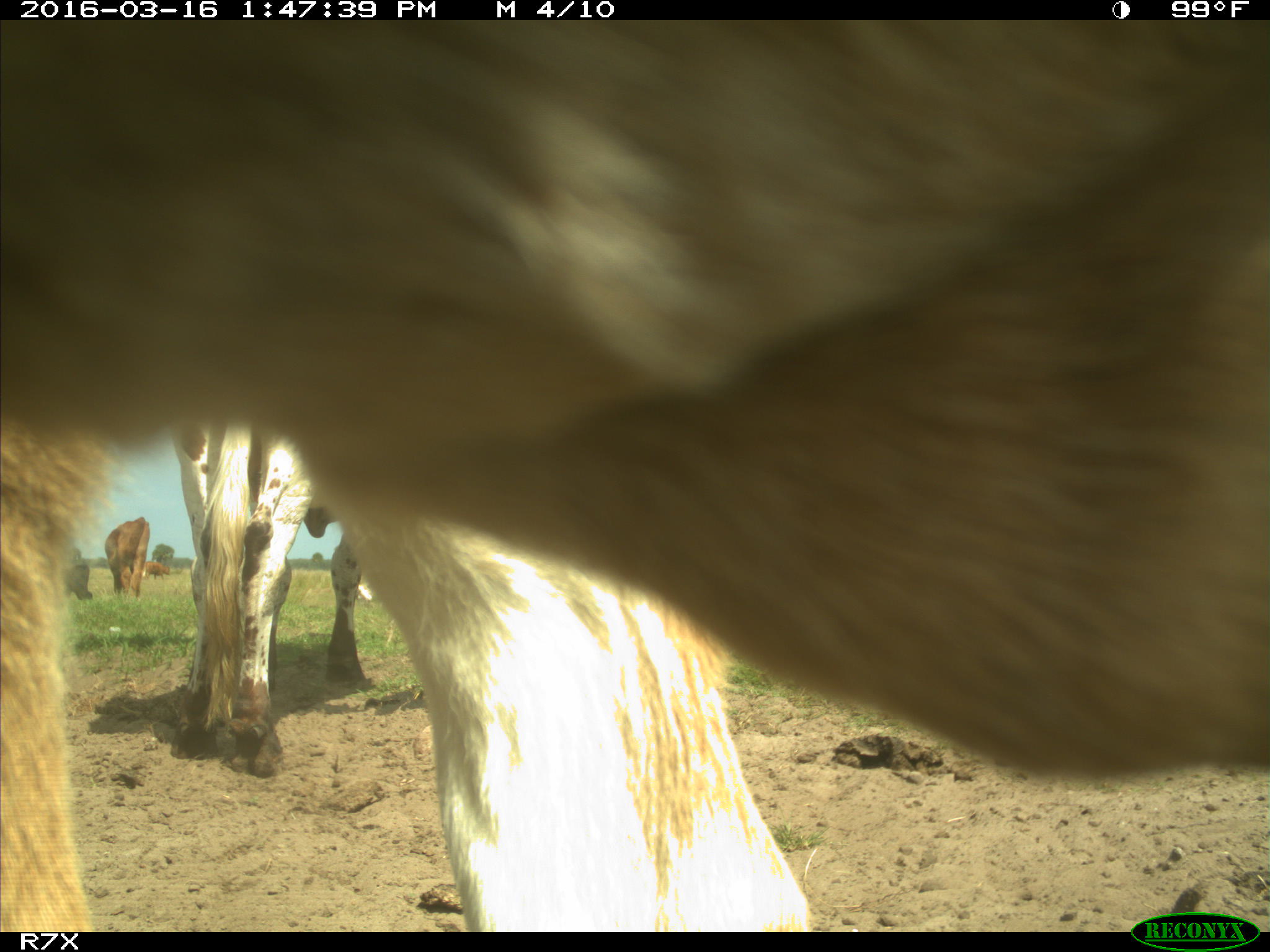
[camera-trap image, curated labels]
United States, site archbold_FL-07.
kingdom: Animalia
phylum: Chordata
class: Mammalia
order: Artiodactyla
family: Bovidae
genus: Bos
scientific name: Bos taurus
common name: domestic cow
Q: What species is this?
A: Bos taurus (domestic cow).